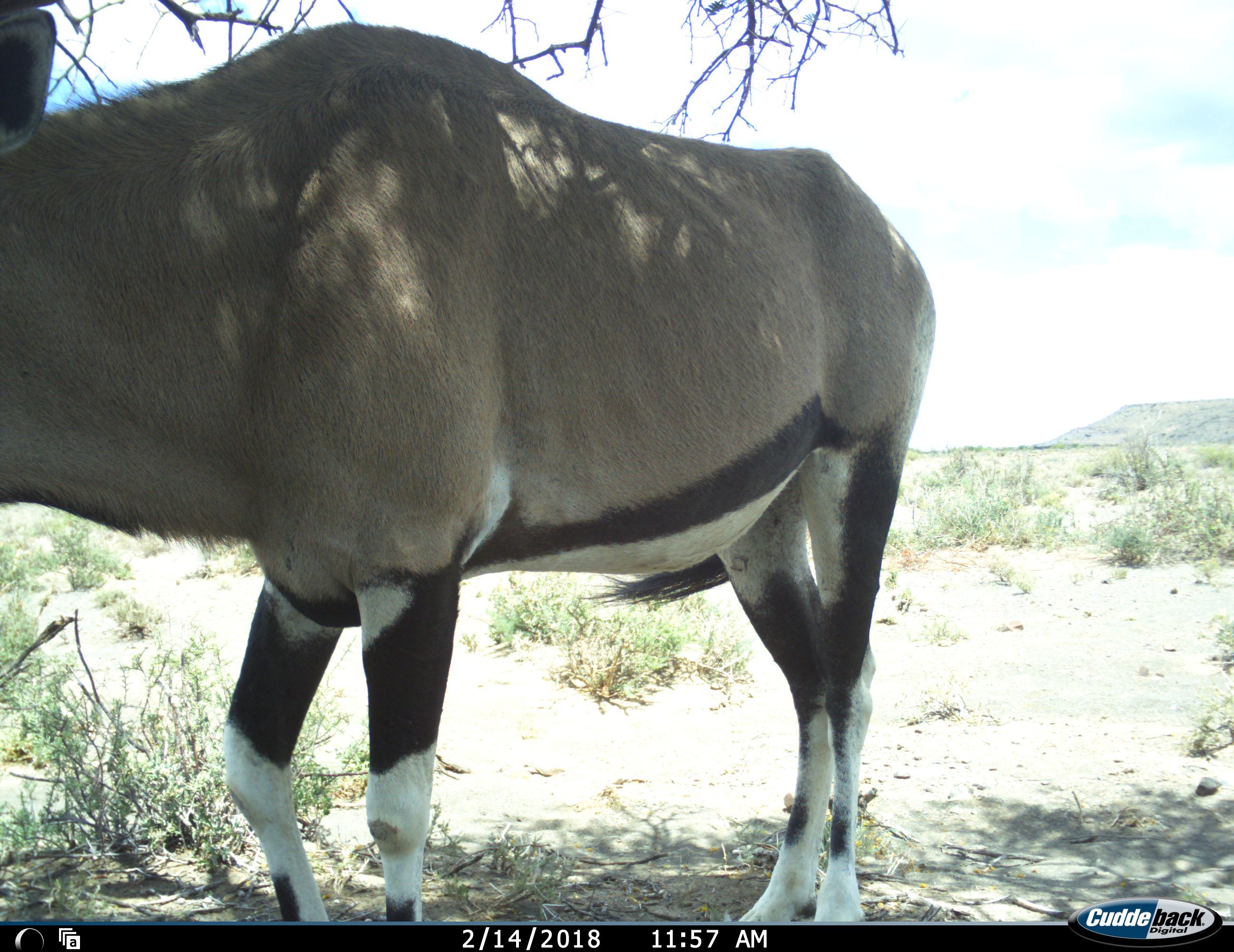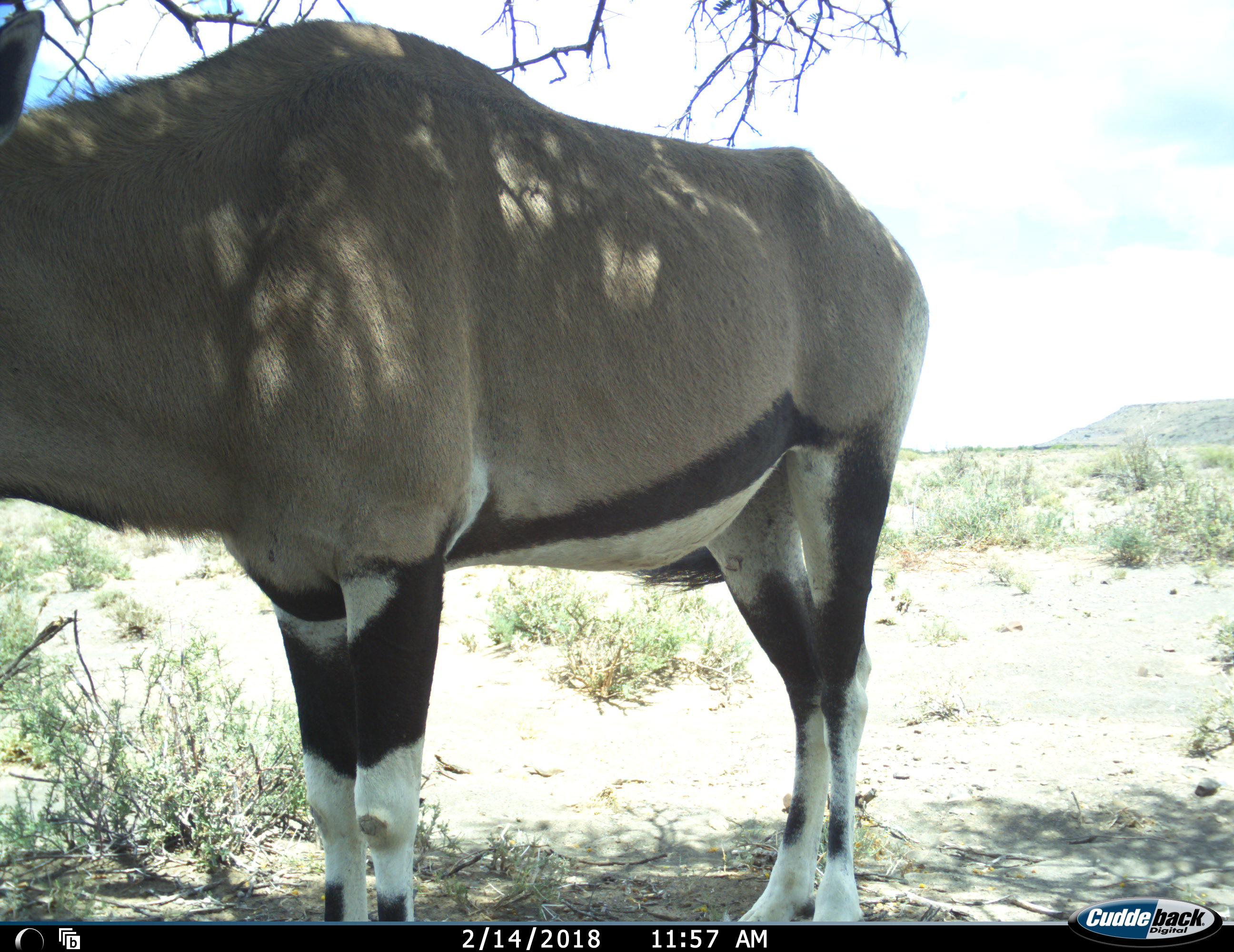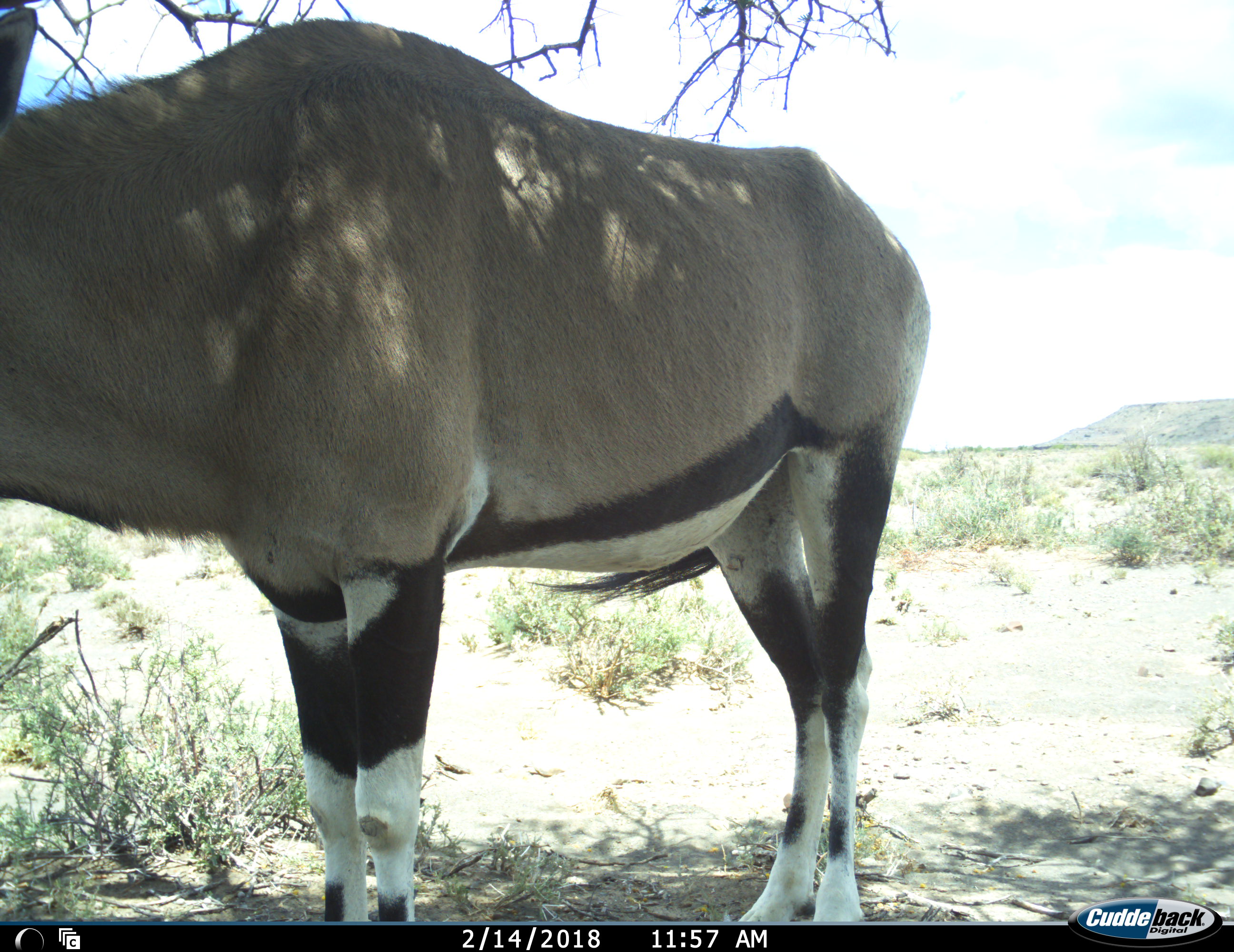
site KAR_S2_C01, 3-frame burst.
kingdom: Animalia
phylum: Chordata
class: Mammalia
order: Artiodactyla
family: Bovidae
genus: Oryx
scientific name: Oryx gazella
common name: gemsbok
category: oryx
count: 1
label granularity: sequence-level